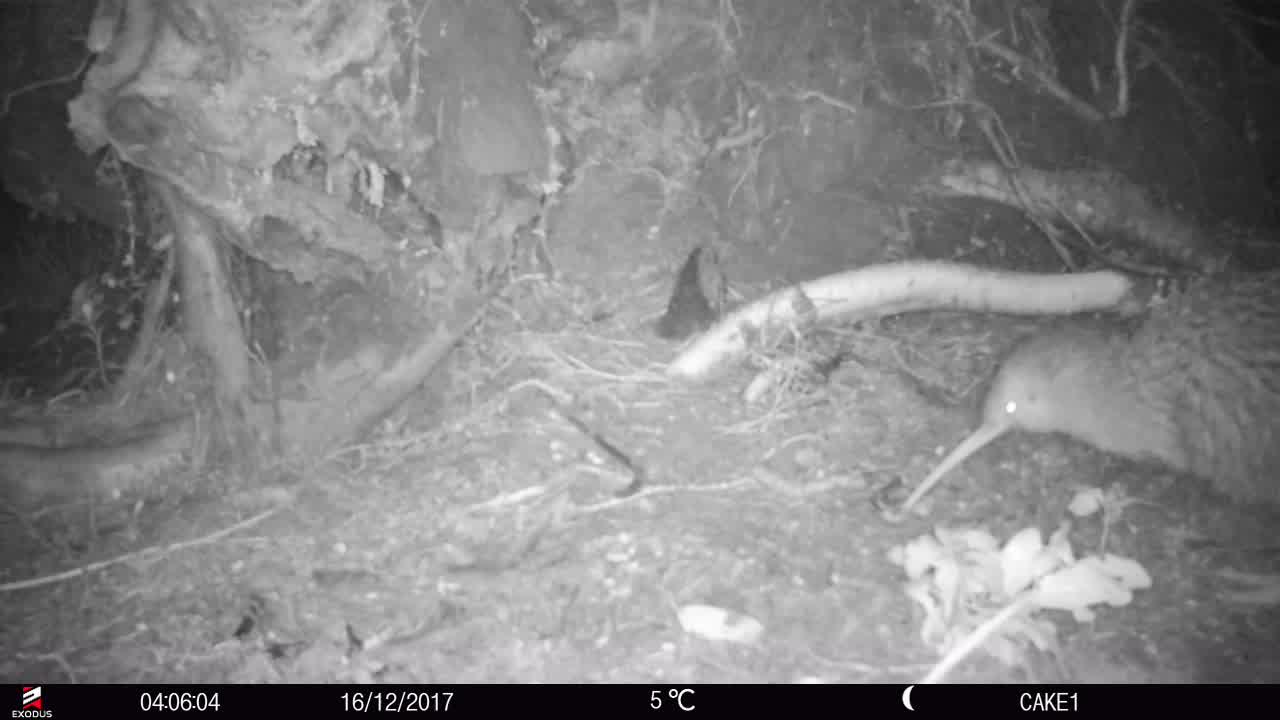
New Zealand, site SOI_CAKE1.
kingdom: Animalia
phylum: Chordata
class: Aves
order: Apterygiformes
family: Apterygidae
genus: Apteryx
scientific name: Apteryx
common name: kiwi